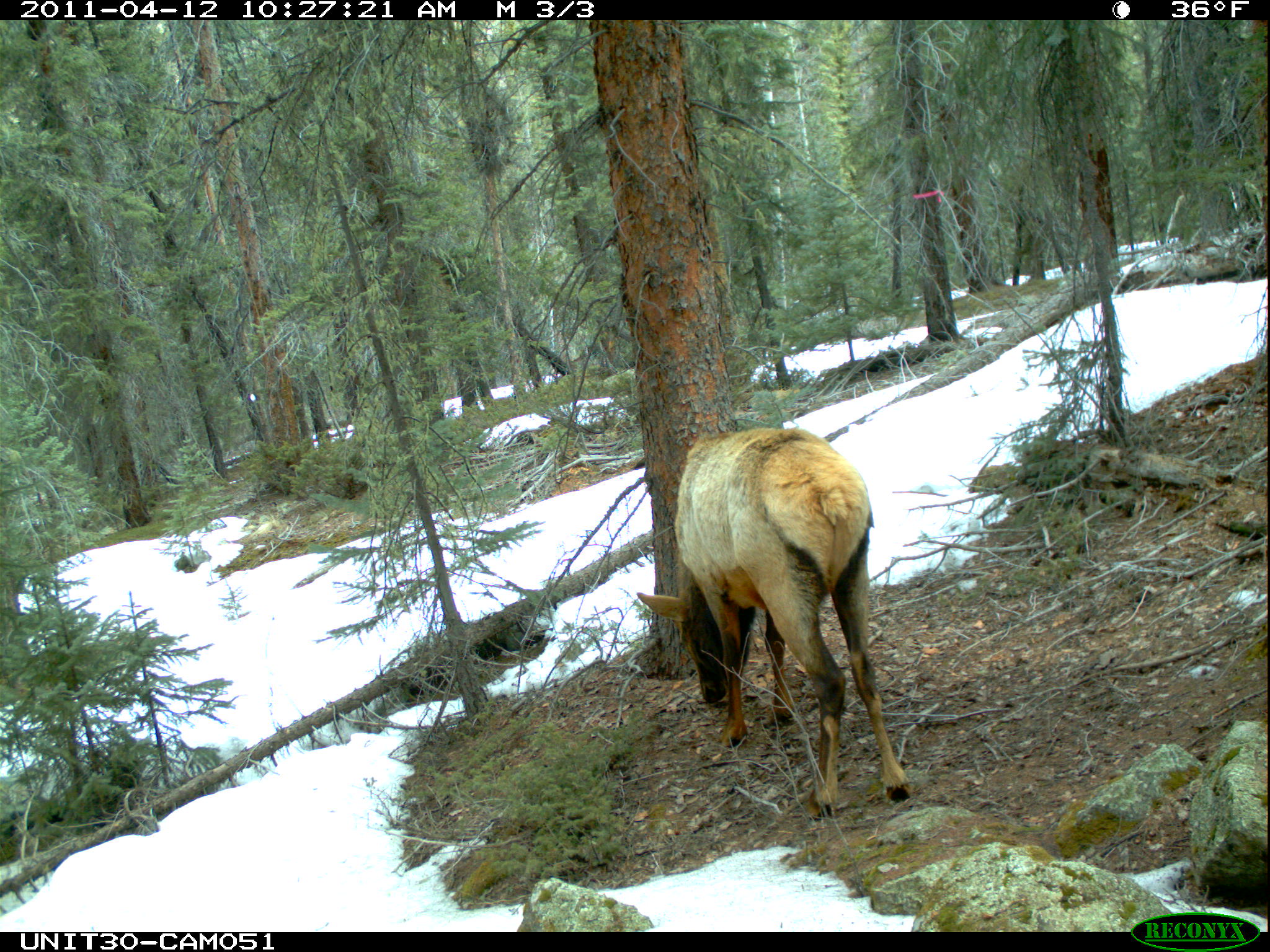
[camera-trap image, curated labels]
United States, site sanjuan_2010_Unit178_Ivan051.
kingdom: Animalia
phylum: Chordata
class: Mammalia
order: Artiodactyla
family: Cervidae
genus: Cervus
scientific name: Cervus elaphus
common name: red deer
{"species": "Cervus elaphus (red deer)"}